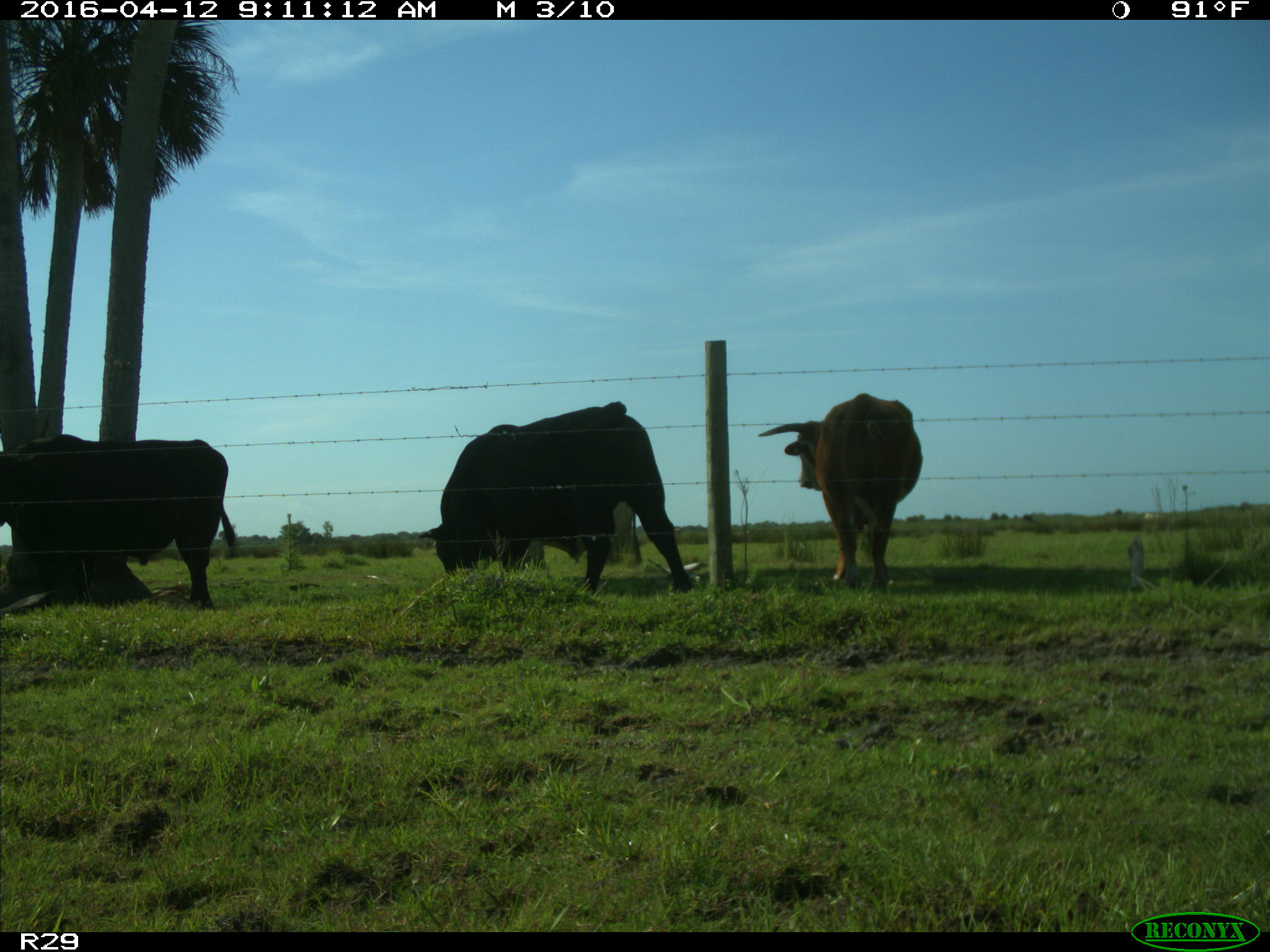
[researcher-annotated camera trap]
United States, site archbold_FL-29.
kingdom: Animalia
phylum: Chordata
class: Mammalia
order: Artiodactyla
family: Bovidae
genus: Bos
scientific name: Bos taurus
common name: domestic cow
Bos taurus (domestic cow).